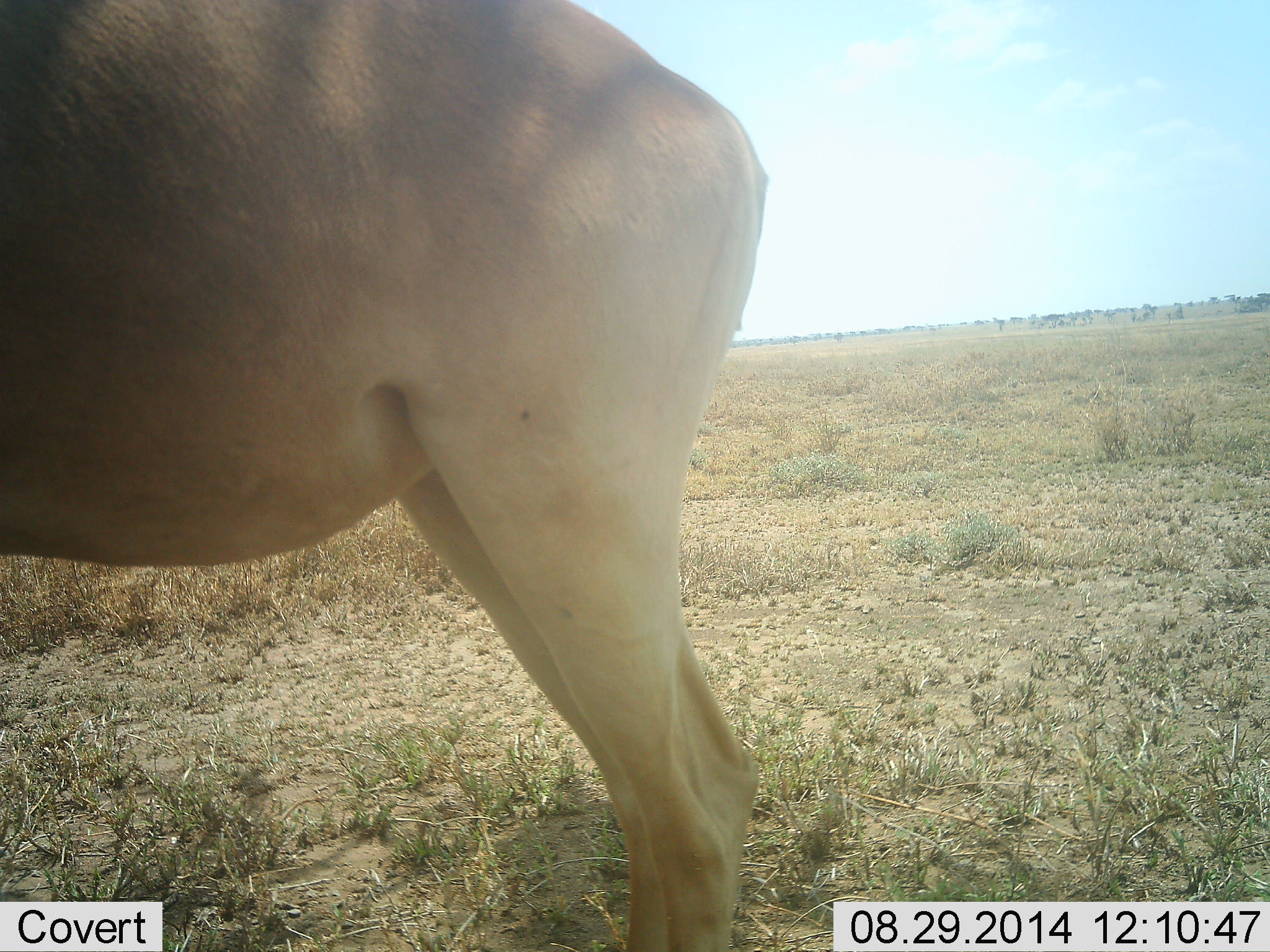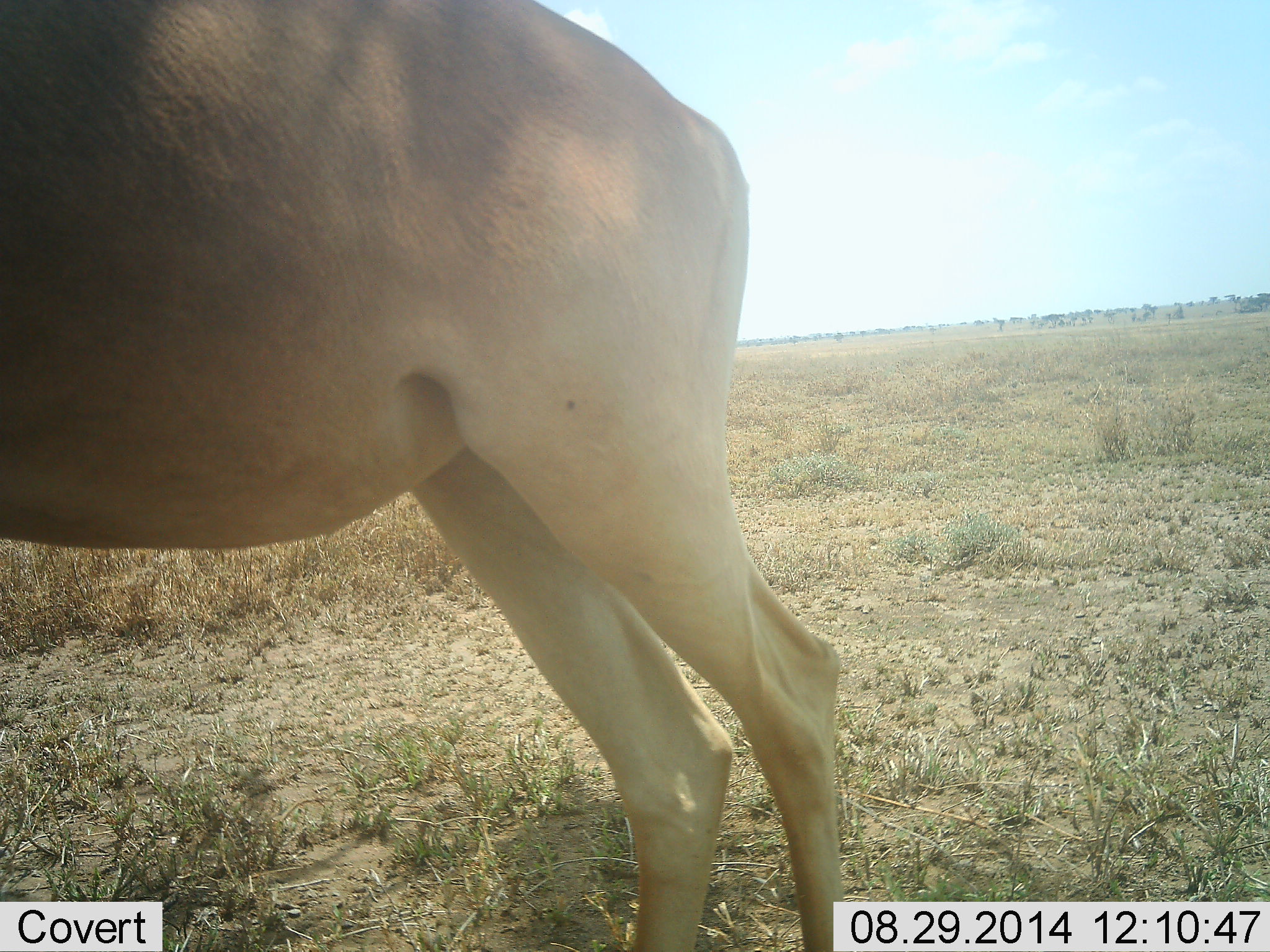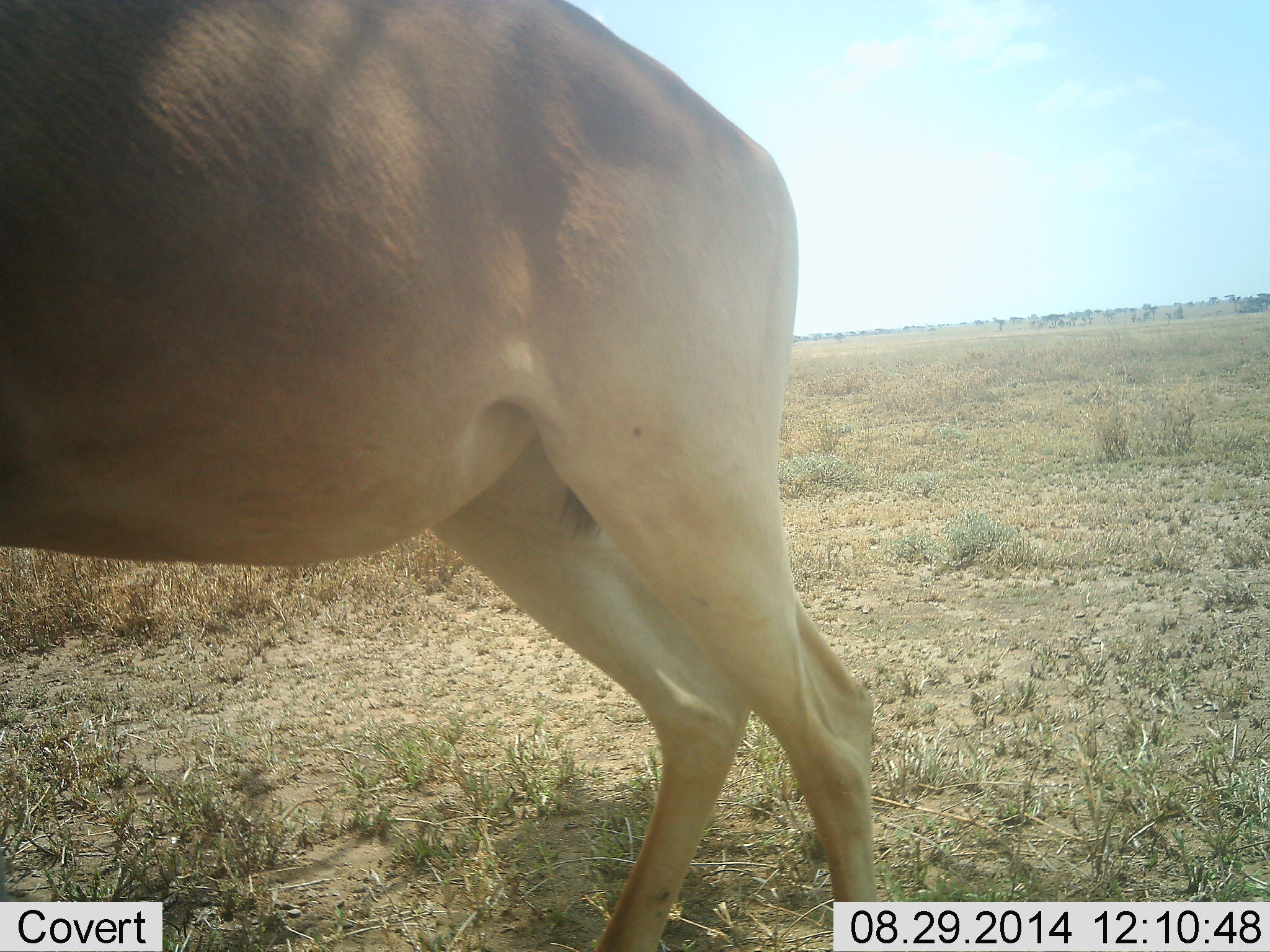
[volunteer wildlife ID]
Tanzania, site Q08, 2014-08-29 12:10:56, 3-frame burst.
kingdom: Animalia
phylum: Chordata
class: Mammalia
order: Artiodactyla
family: Bovidae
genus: Alcelaphus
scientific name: Alcelaphus buselaphus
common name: hartebeest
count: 1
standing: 90%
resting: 0%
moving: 10%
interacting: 10%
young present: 0%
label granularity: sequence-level